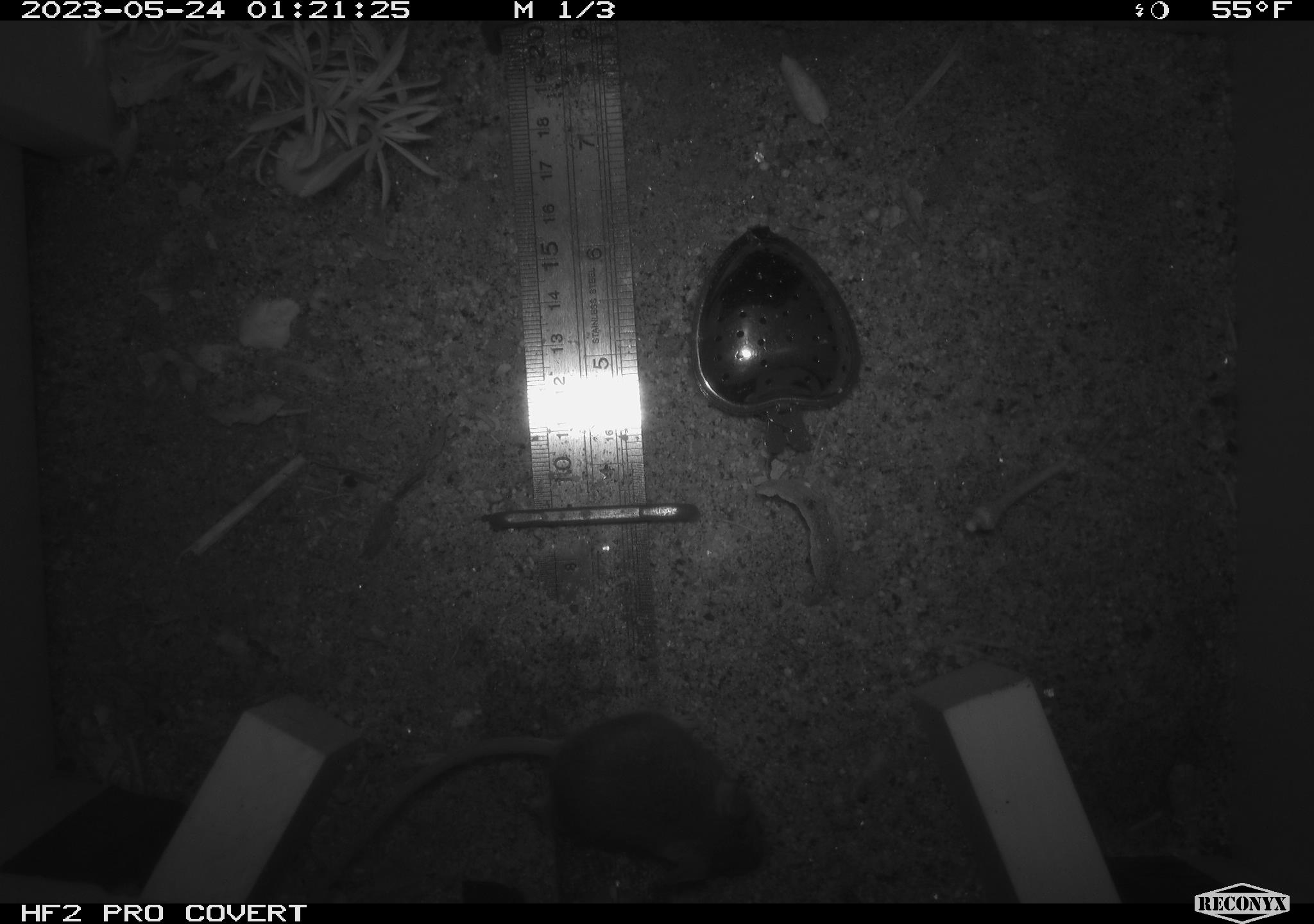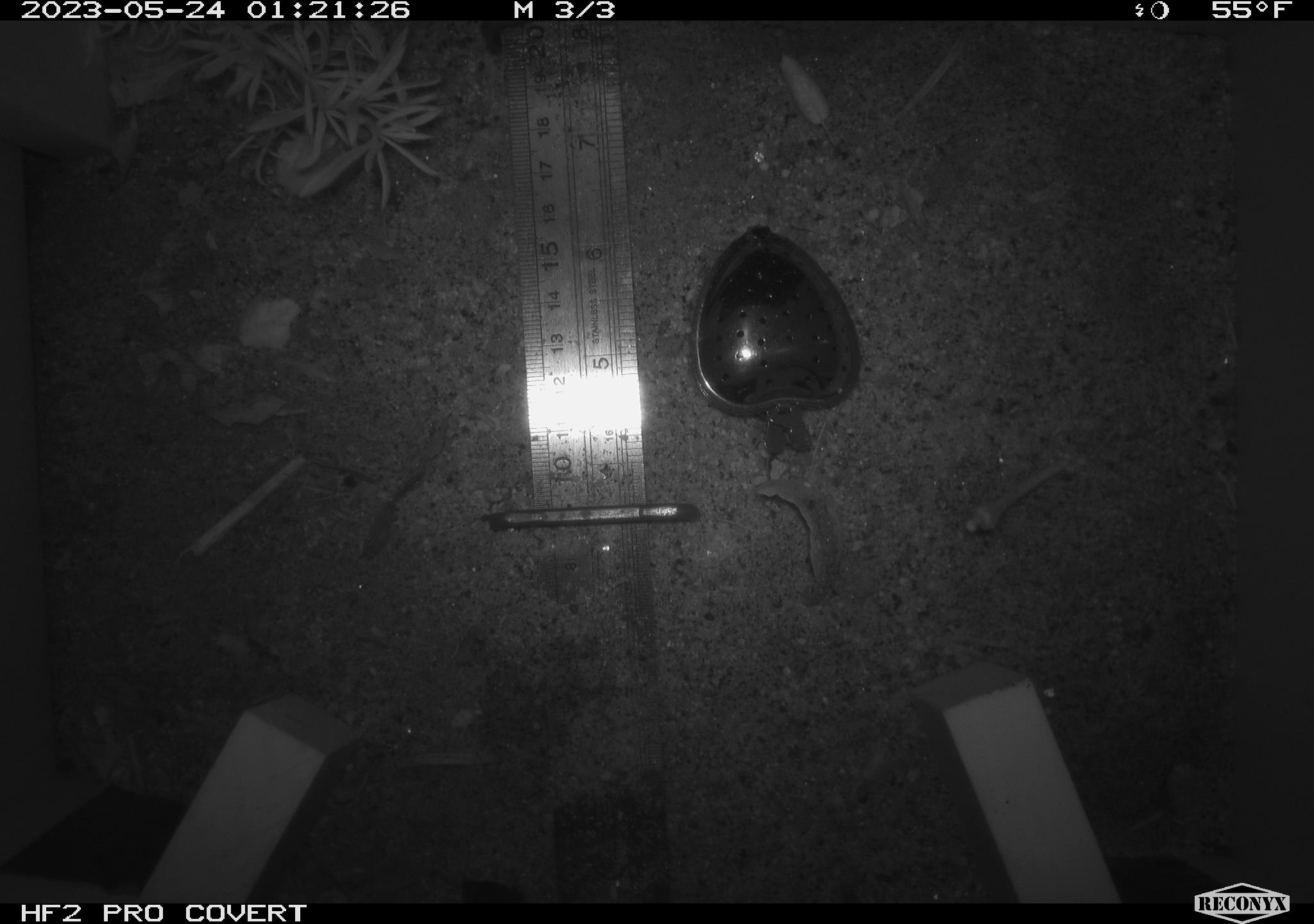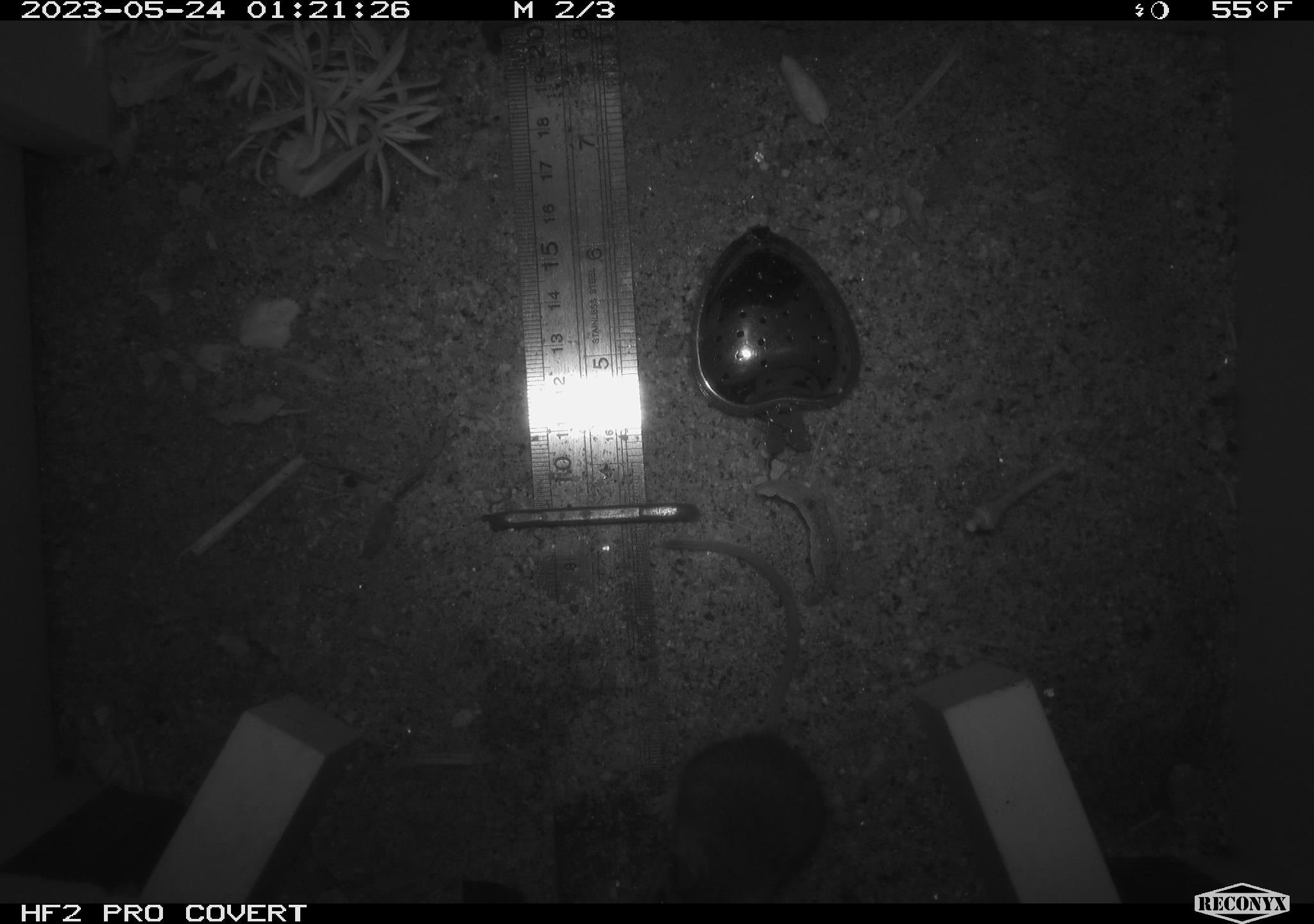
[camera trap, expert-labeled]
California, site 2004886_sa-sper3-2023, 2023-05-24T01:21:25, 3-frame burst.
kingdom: Animalia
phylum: Chordata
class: Mammalia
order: Rodentia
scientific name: Rodentia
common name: mouse species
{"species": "mouse species (Rodentia)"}